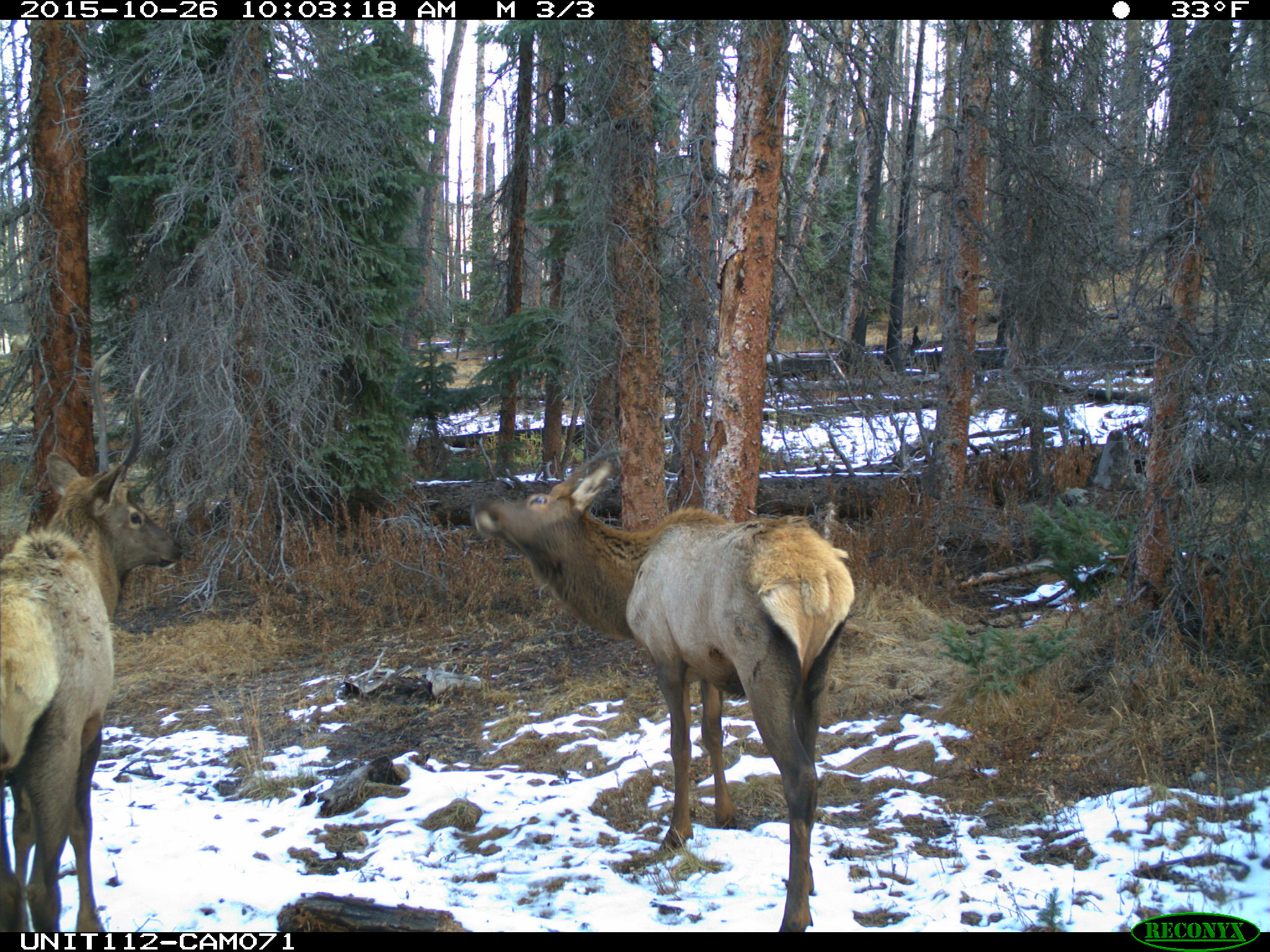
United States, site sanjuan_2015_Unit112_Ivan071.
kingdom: Animalia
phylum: Chordata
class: Mammalia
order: Artiodactyla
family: Cervidae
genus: Cervus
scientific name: Cervus elaphus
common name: red deer